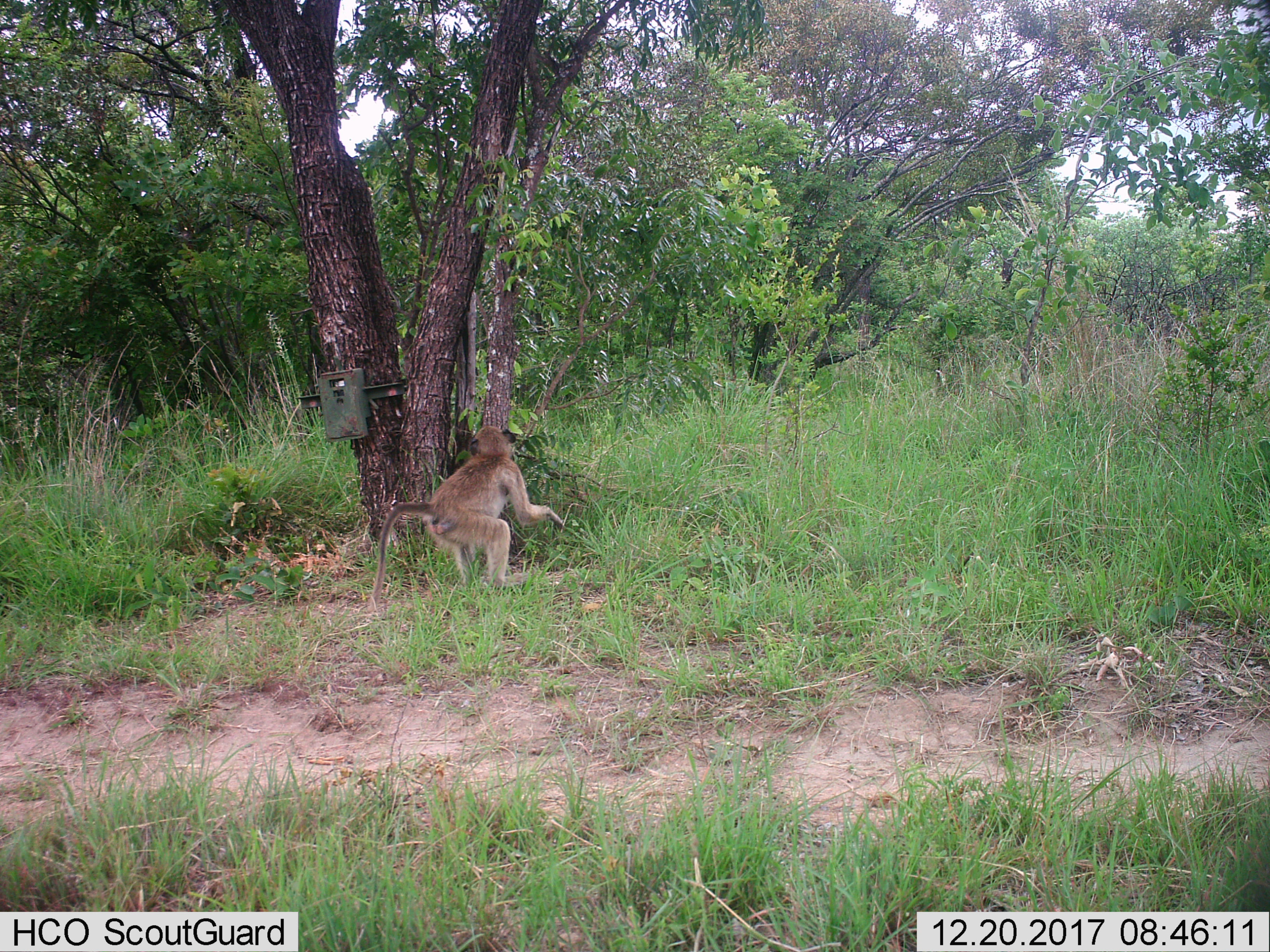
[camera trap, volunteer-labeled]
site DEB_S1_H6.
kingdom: Animalia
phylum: Chordata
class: Mammalia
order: Primates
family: Cercopithecidae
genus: Papio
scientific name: Papio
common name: baboon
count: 1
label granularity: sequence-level